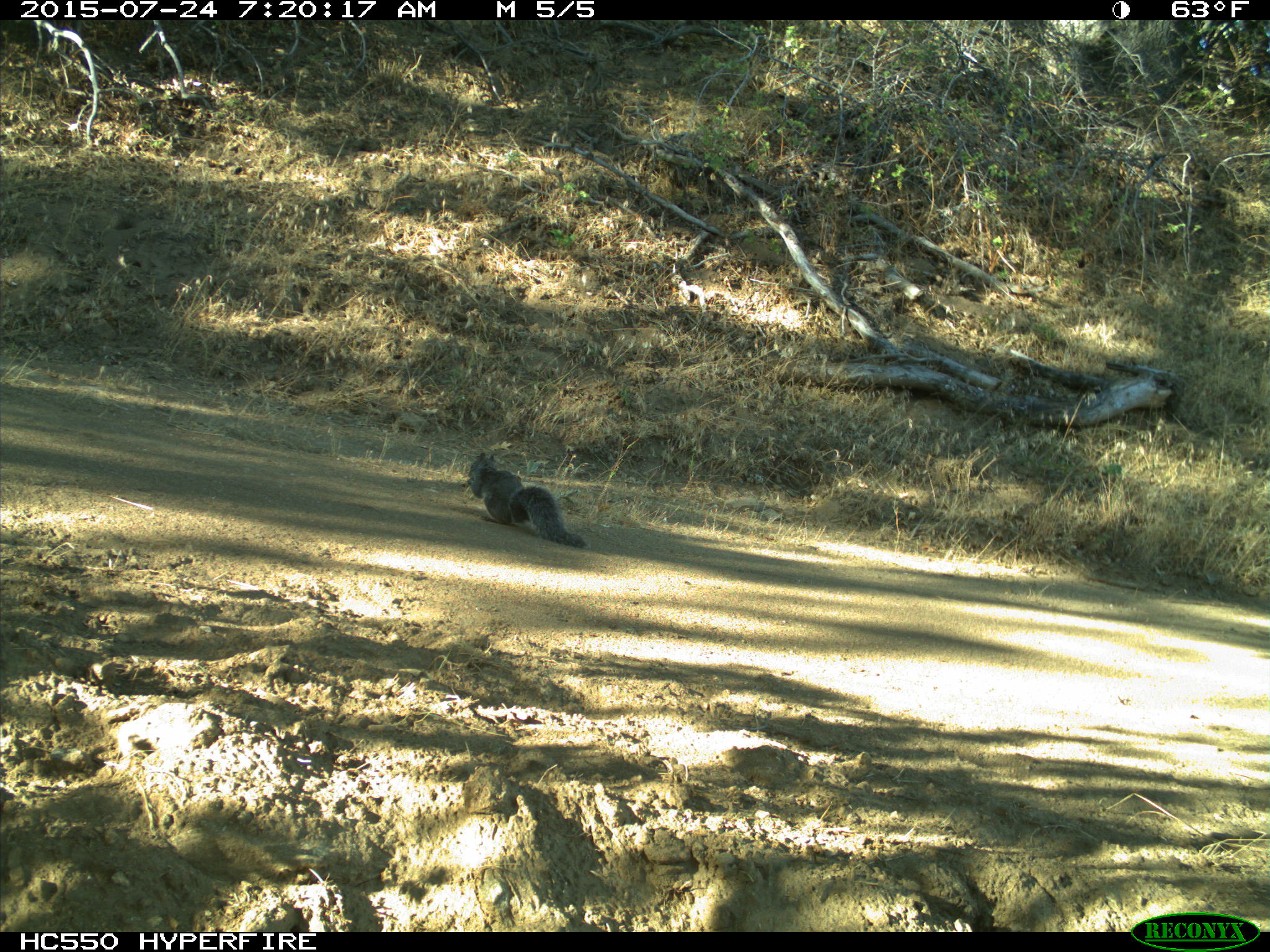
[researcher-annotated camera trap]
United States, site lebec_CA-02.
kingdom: Animalia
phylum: Chordata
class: Mammalia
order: Rodentia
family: Sciuridae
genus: Sciurus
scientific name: Sciurus carolinensis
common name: eastern gray squirrel